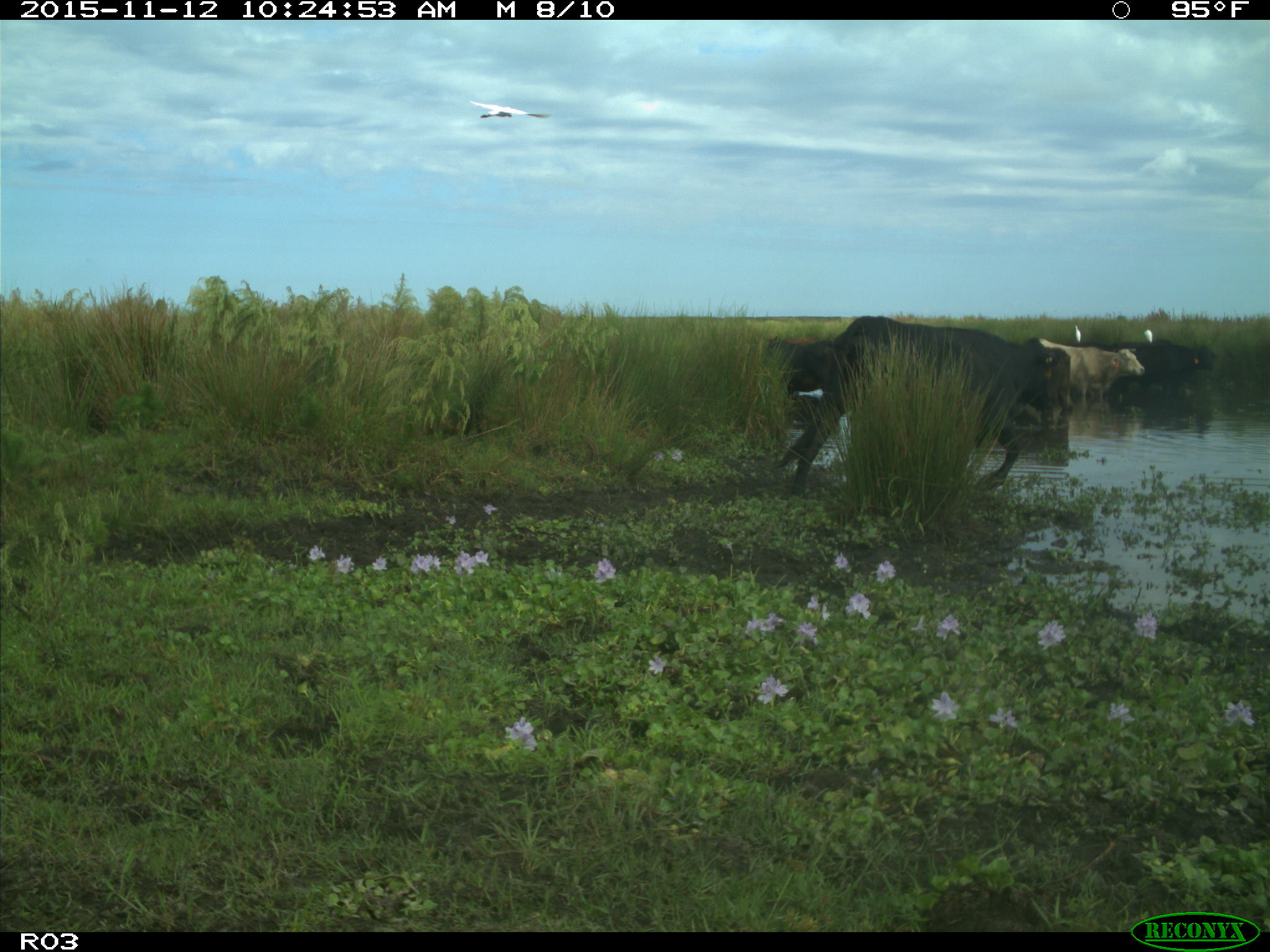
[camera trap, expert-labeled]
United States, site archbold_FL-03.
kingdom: Animalia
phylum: Chordata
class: Mammalia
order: Artiodactyla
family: Bovidae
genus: Bos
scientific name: Bos taurus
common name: domestic cow